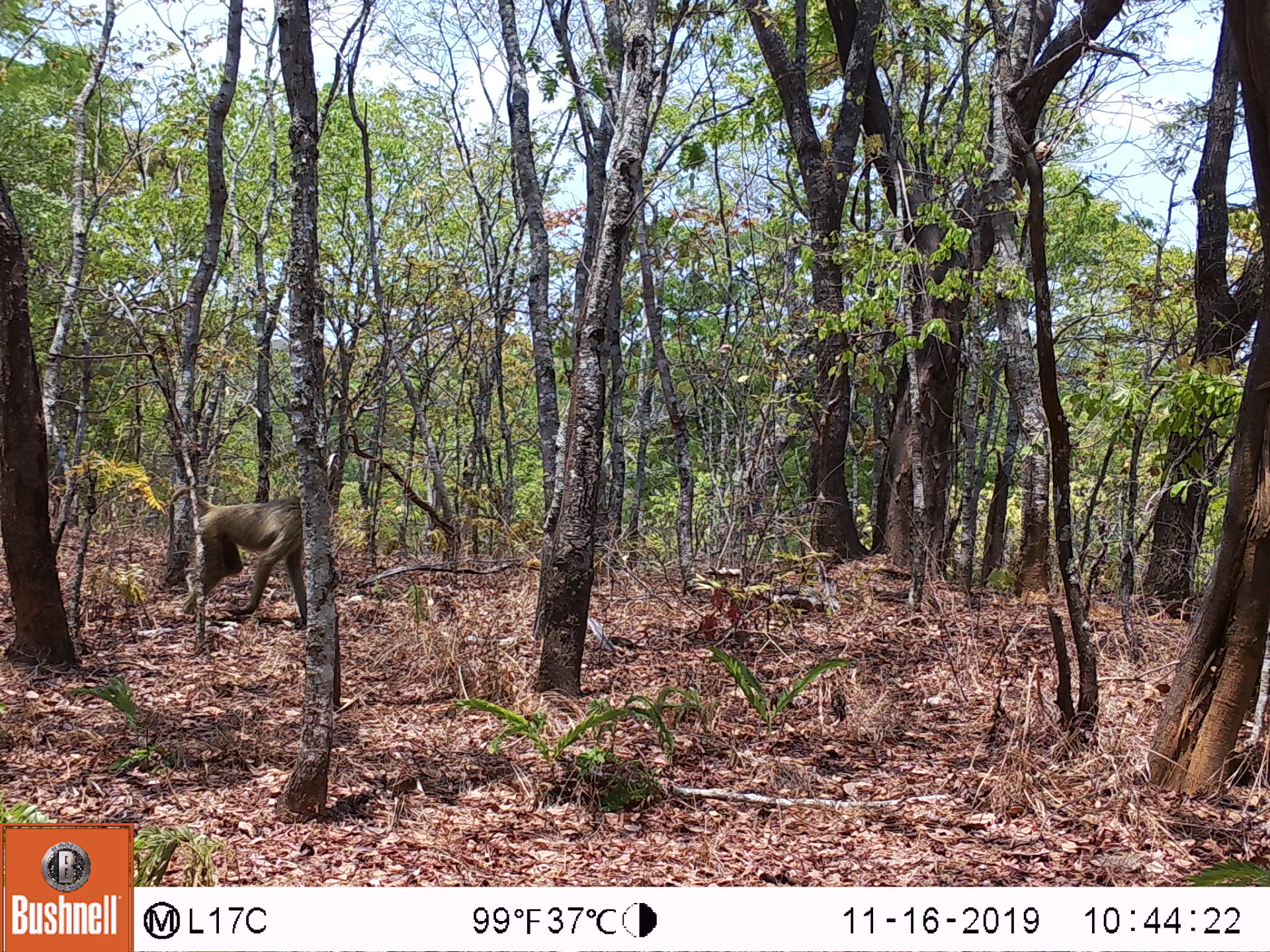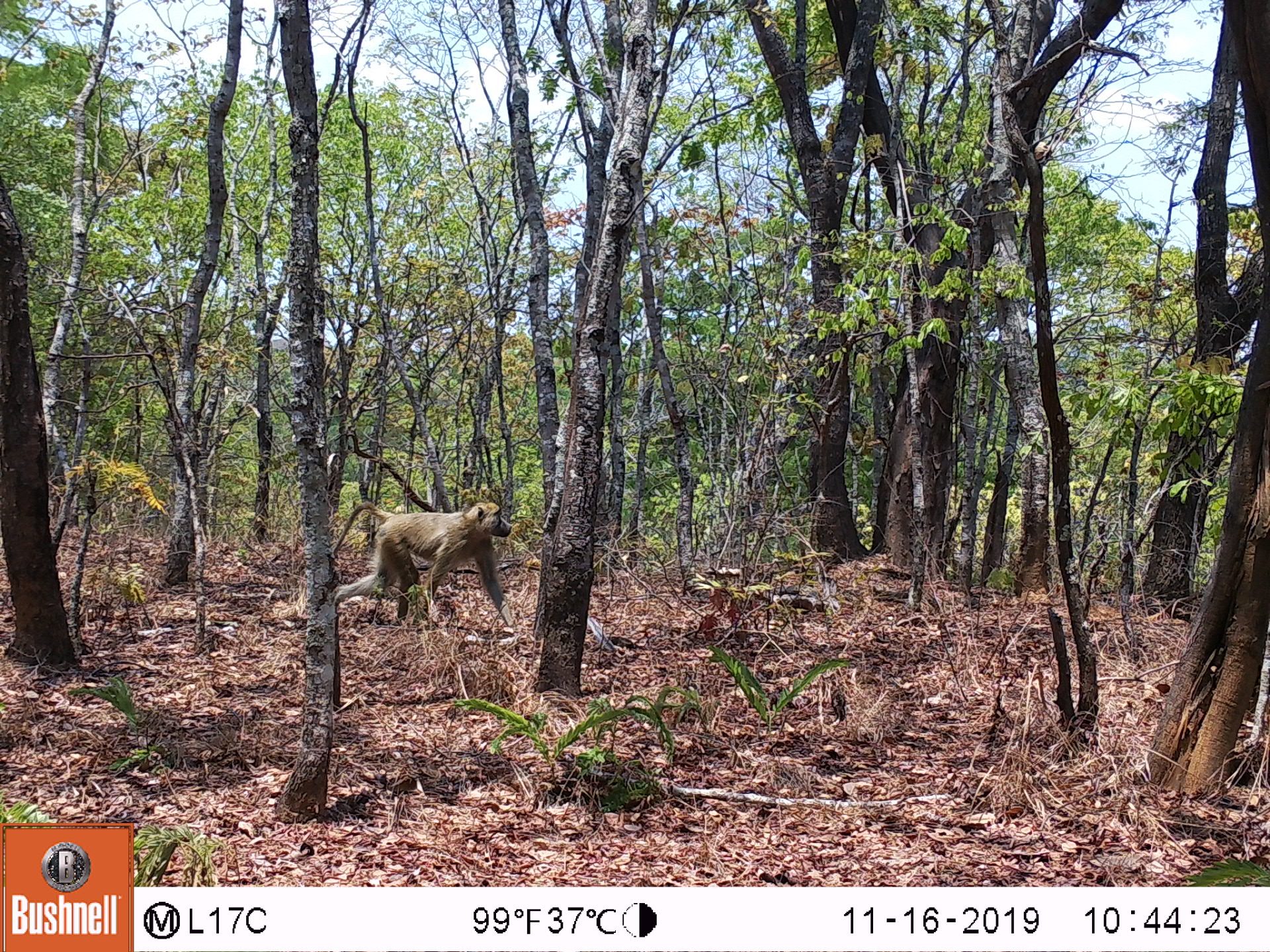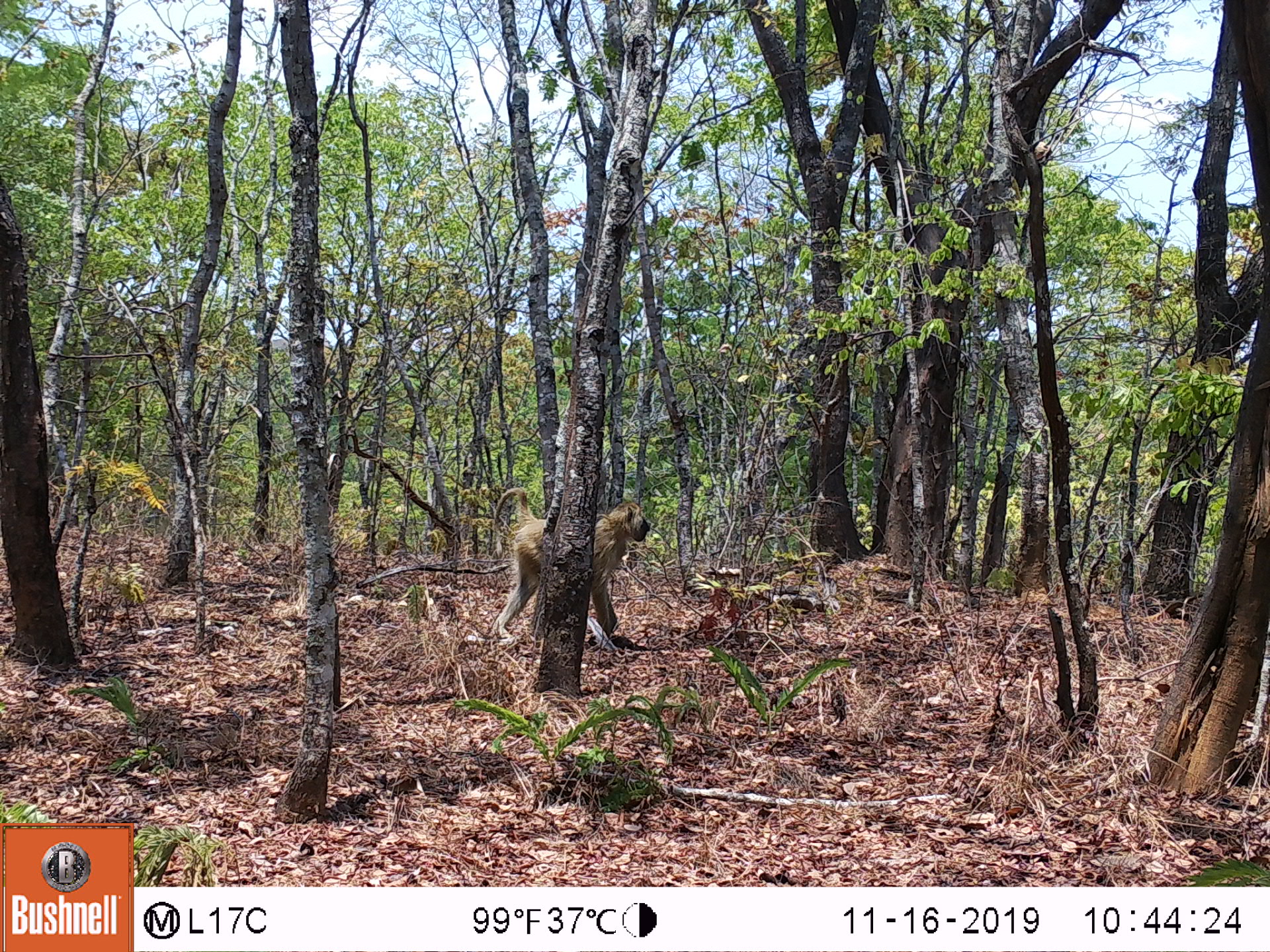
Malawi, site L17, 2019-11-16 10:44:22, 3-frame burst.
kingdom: Animalia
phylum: Chordata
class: Mammalia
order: Primates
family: Cercopithecidae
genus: Papio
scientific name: Papio cynocephalus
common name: yellow baboon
Yellow baboon (Papio cynocephalus), count 1.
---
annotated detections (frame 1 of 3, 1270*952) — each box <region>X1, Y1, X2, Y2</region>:
yellow baboon: <region>169, 483, 310, 626</region>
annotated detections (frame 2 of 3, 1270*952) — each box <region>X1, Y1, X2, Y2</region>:
yellow baboon: <region>334, 496, 519, 631</region>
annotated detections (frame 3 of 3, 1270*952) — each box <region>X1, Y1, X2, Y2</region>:
yellow baboon: <region>480, 483, 656, 658</region>